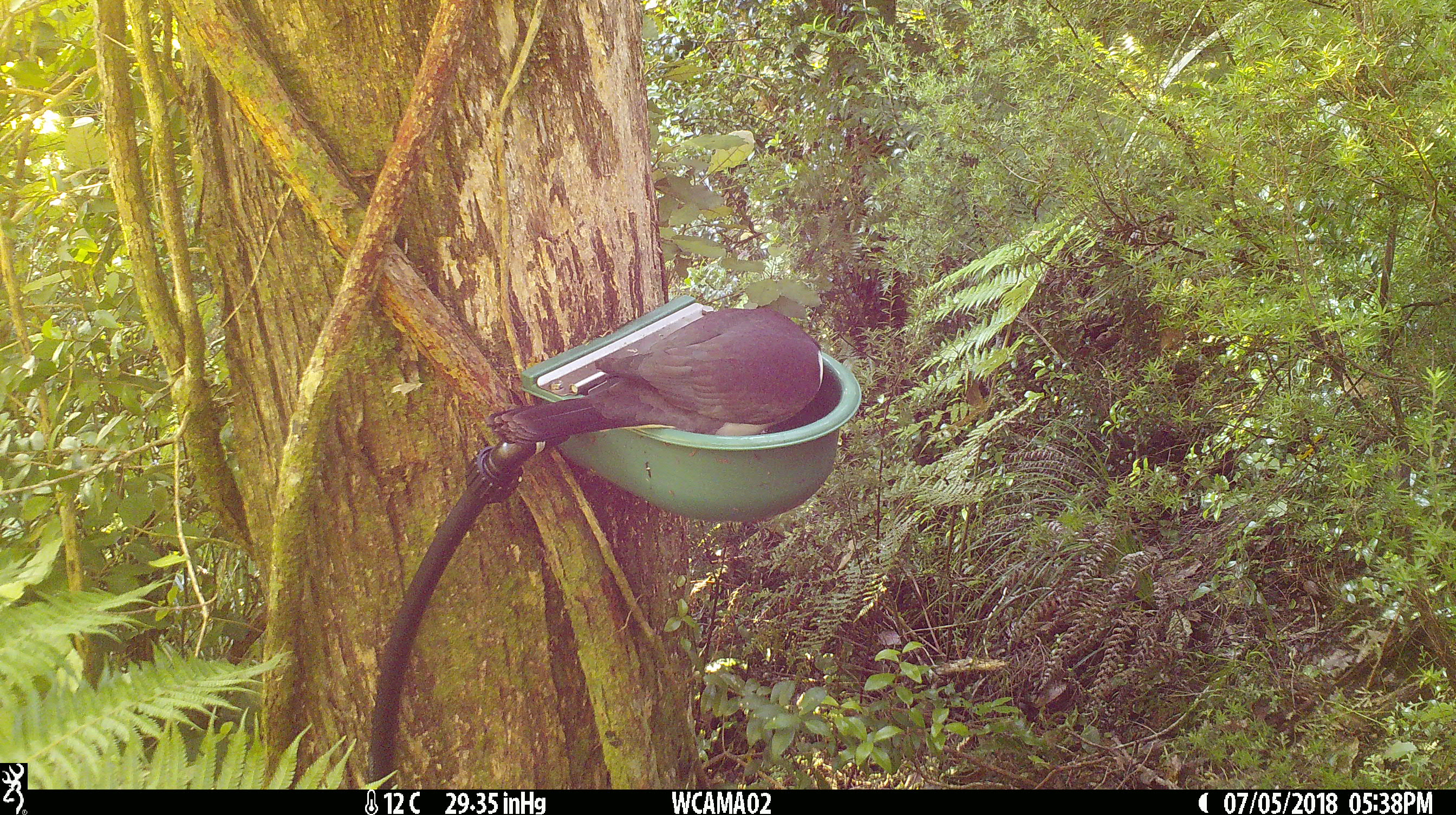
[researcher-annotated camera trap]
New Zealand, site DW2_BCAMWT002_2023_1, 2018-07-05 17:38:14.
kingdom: Animalia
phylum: Chordata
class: Aves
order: Columbiformes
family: Columbidae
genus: Hemiphaga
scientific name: Hemiphaga novaeseelandiae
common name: new zealand pigeon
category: kereru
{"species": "kereru (new zealand pigeon) (Hemiphaga novaeseelandiae)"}